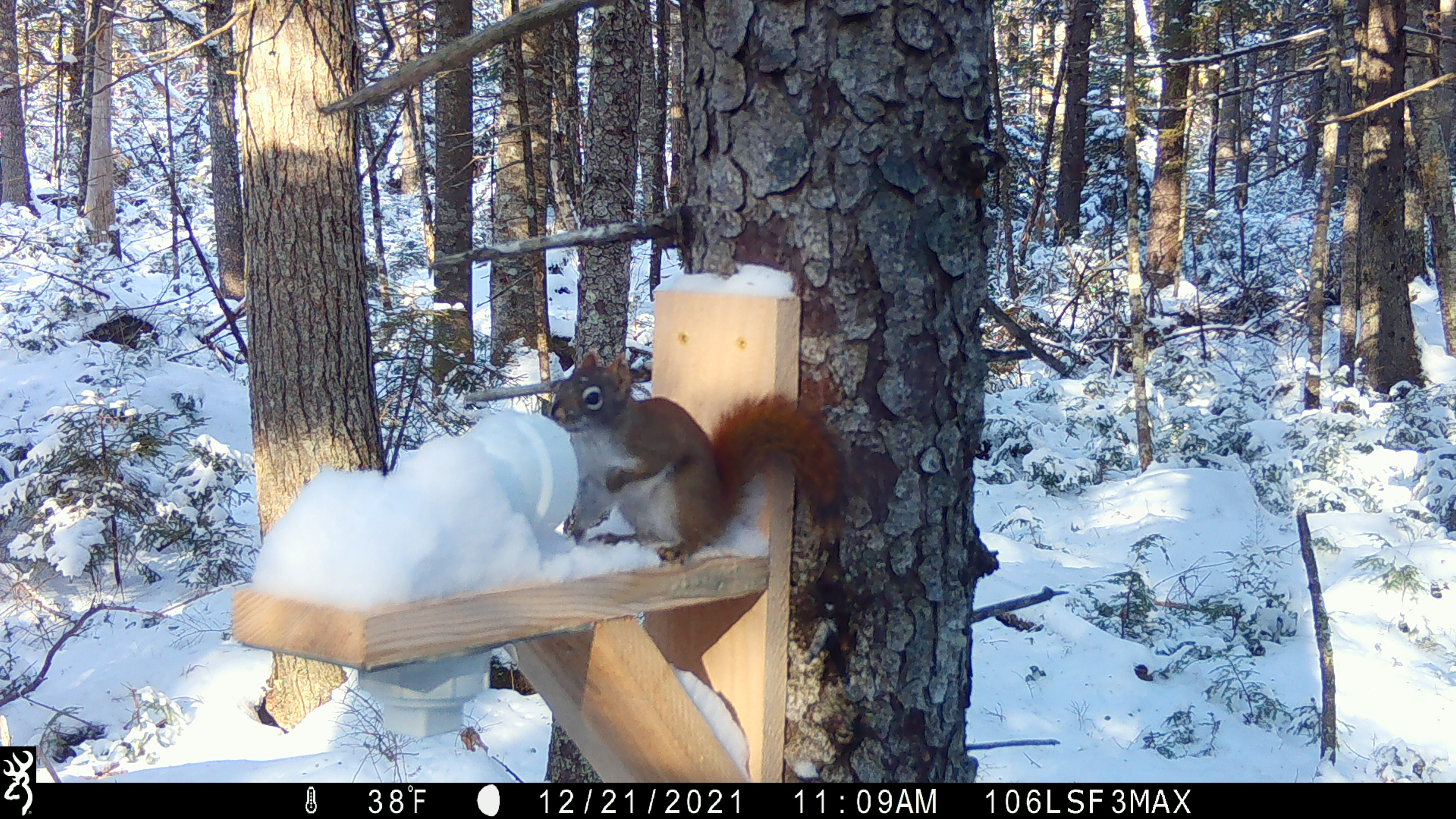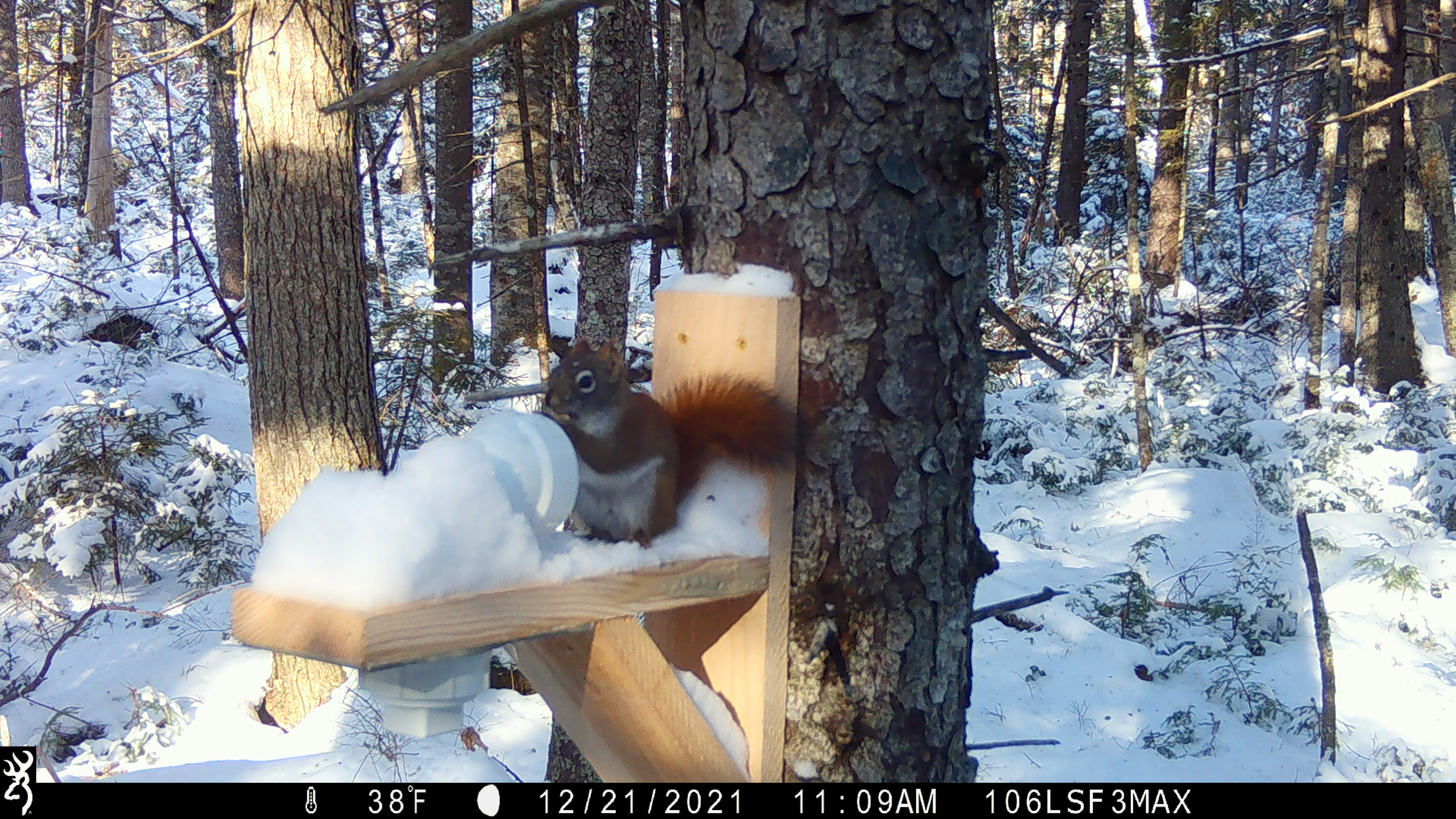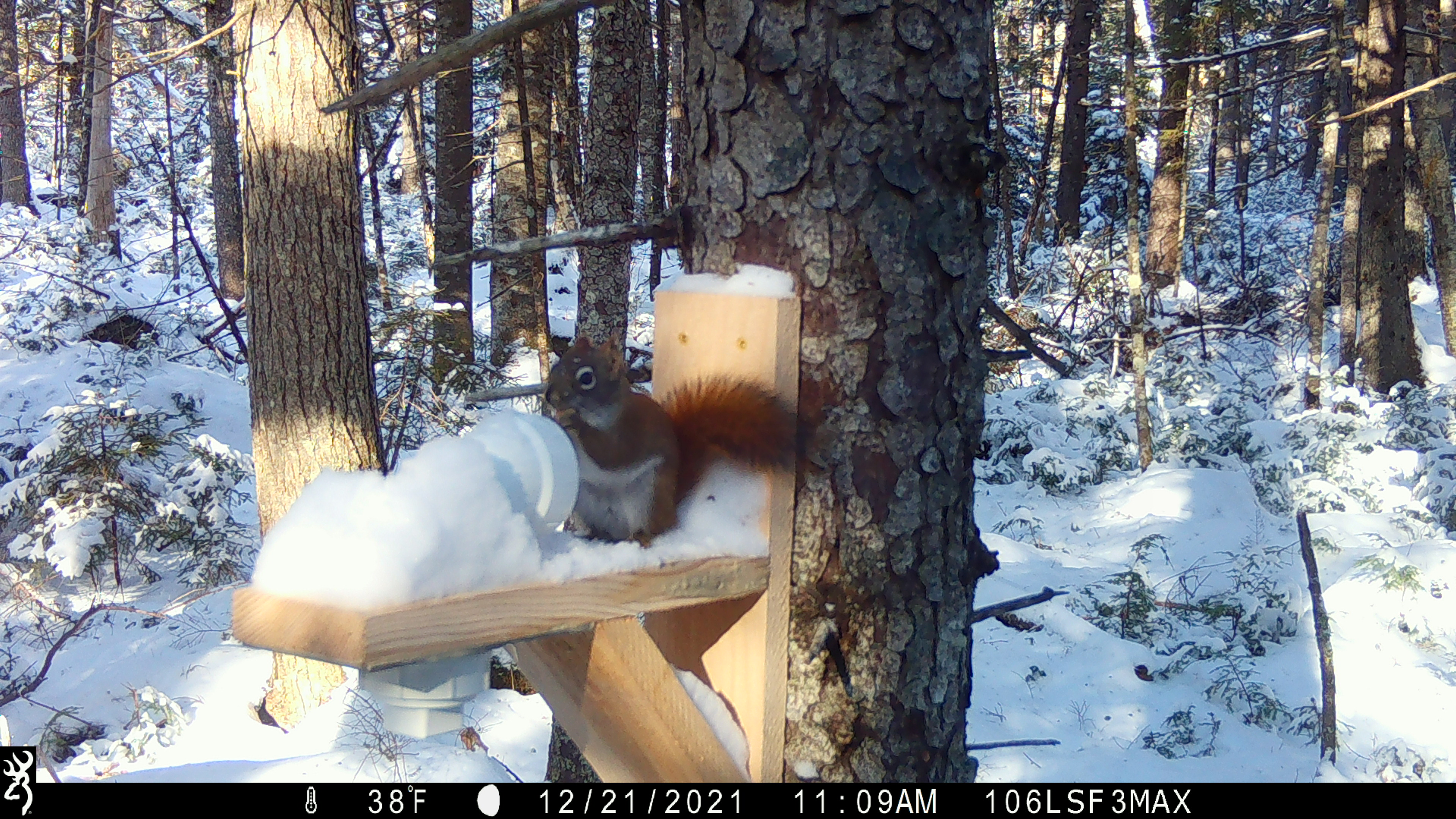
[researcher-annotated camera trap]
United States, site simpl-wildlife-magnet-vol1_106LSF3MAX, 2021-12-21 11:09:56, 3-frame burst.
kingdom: Animalia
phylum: Chordata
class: Mammalia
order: Rodentia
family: Sciuridae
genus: Tamiasciurus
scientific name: Tamiasciurus hudsonicus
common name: red squirrel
Red squirrel (Tamiasciurus hudsonicus).